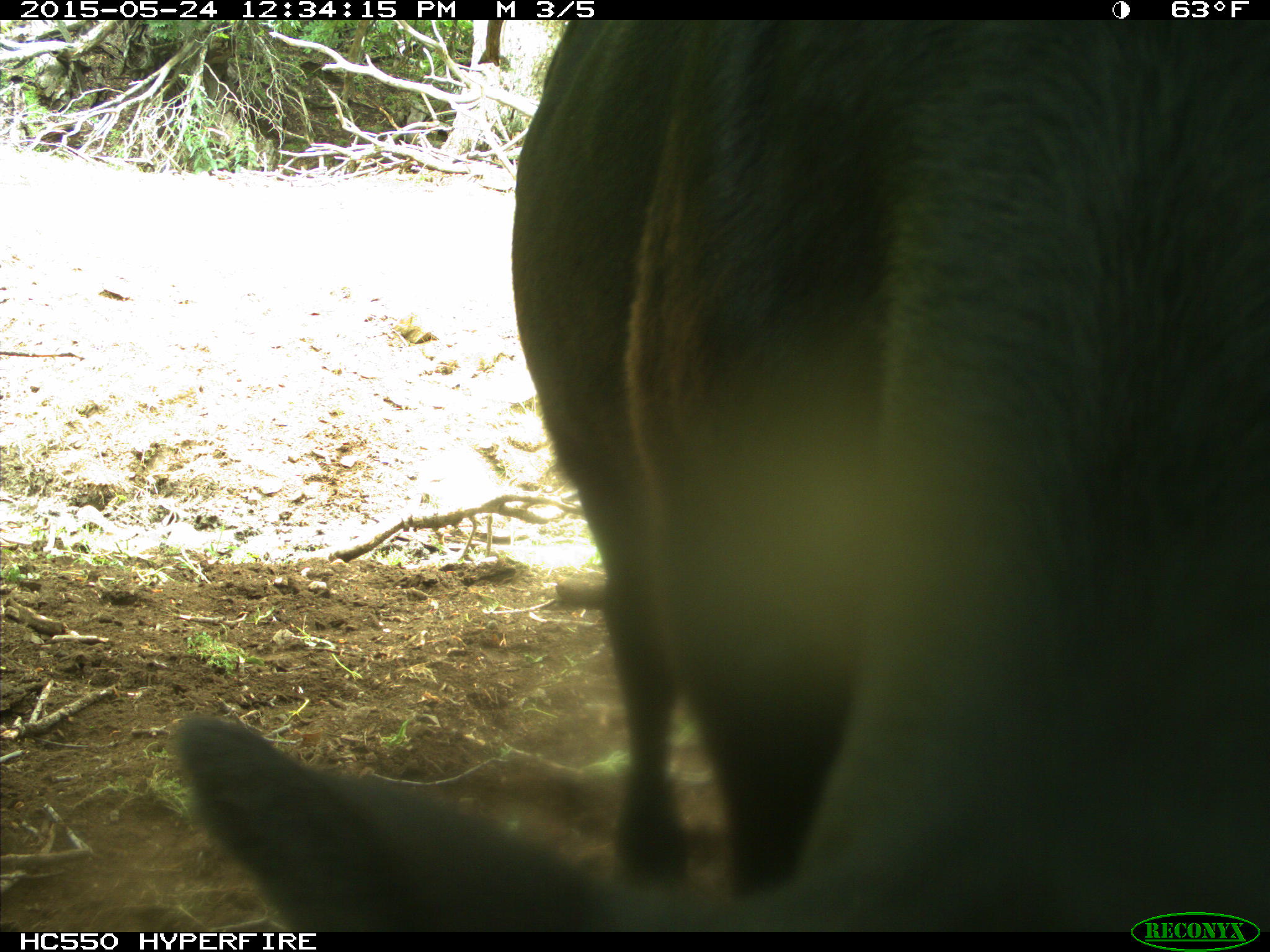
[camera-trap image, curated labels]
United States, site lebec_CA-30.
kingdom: Animalia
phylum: Chordata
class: Mammalia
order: Artiodactyla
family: Bovidae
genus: Bos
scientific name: Bos taurus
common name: domestic cow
Bos taurus (domestic cow).